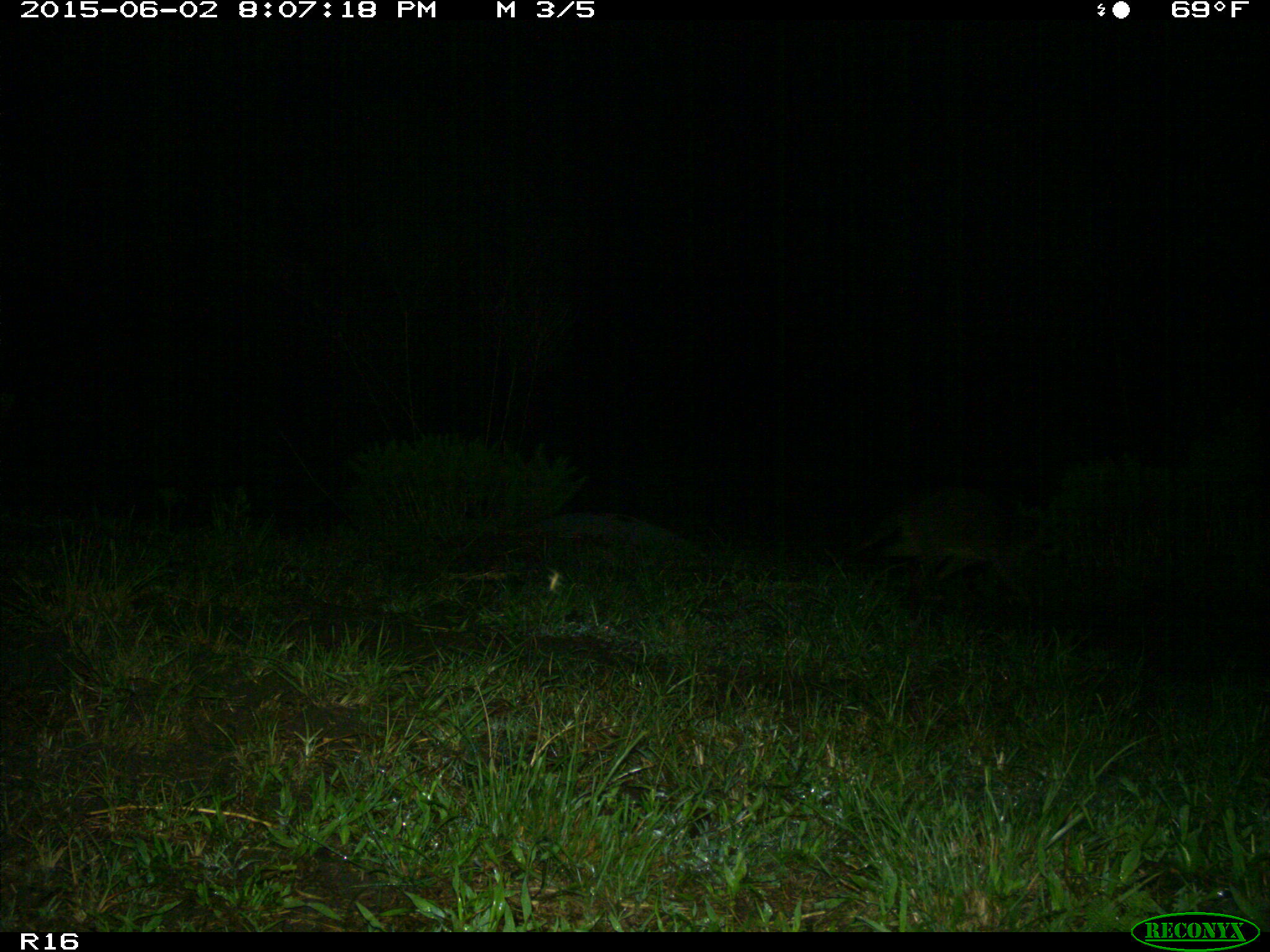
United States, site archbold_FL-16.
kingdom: Animalia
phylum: Chordata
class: Mammalia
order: Carnivora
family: Procyonidae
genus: Procyon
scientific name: Procyon lotor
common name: common raccoon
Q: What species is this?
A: Procyon lotor (common raccoon).